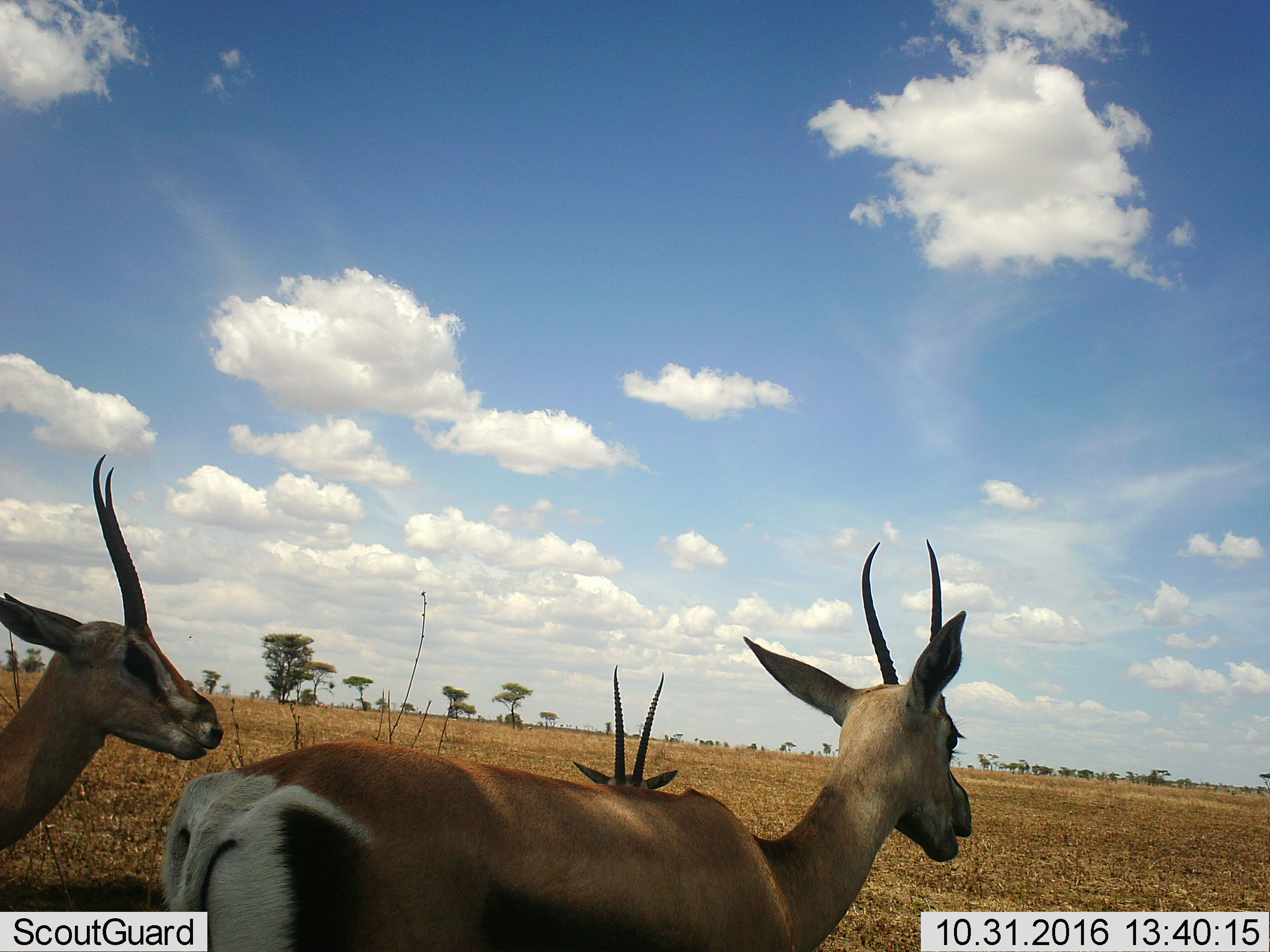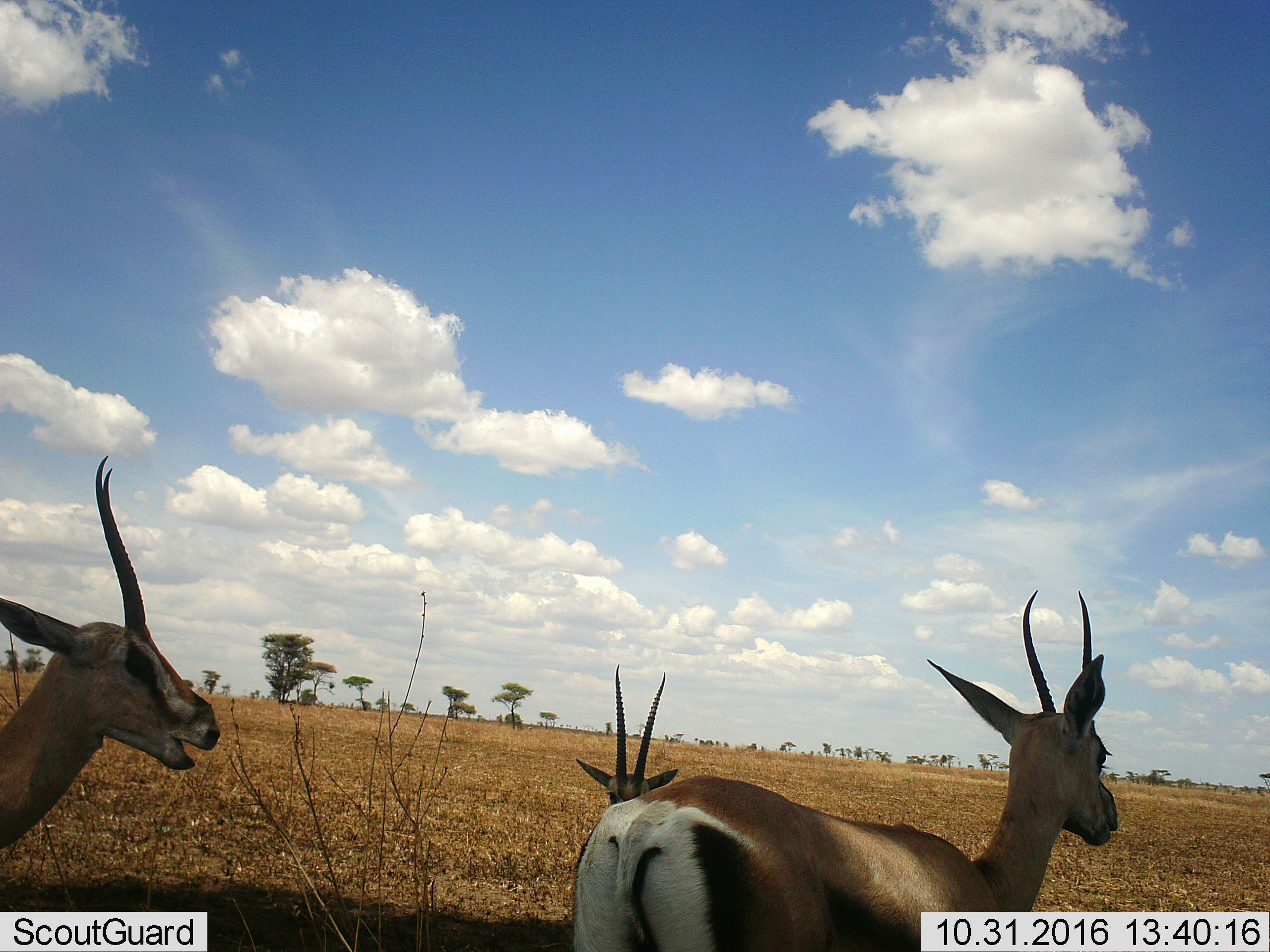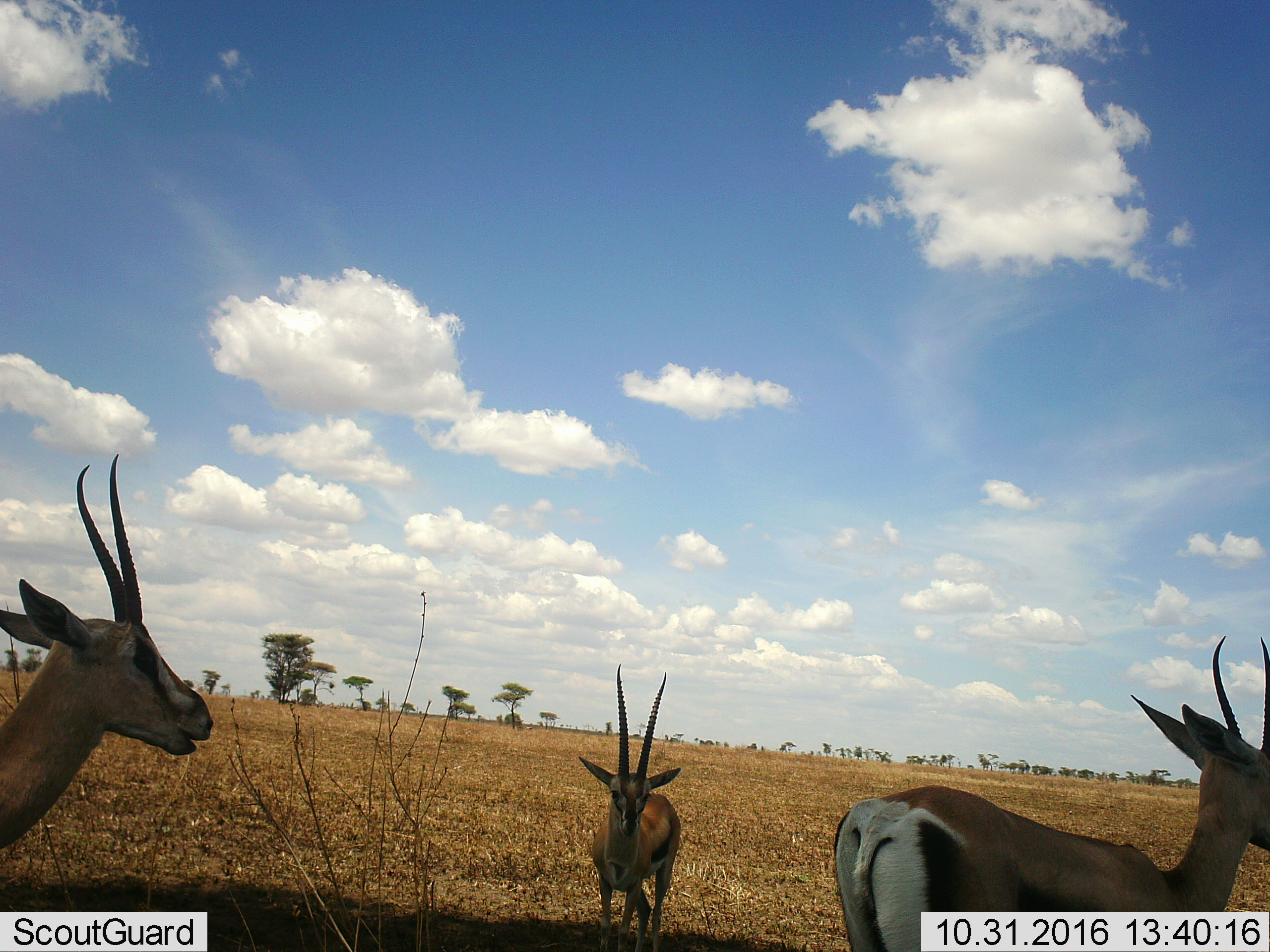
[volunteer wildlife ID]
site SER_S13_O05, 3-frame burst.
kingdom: Animalia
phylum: Chordata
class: Mammalia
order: Artiodactyla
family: Bovidae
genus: Nanger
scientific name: Nanger granti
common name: grant's gazelle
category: gazellegrants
Gazellegrants (grant's gazelle) (Nanger granti), count 3. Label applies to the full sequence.